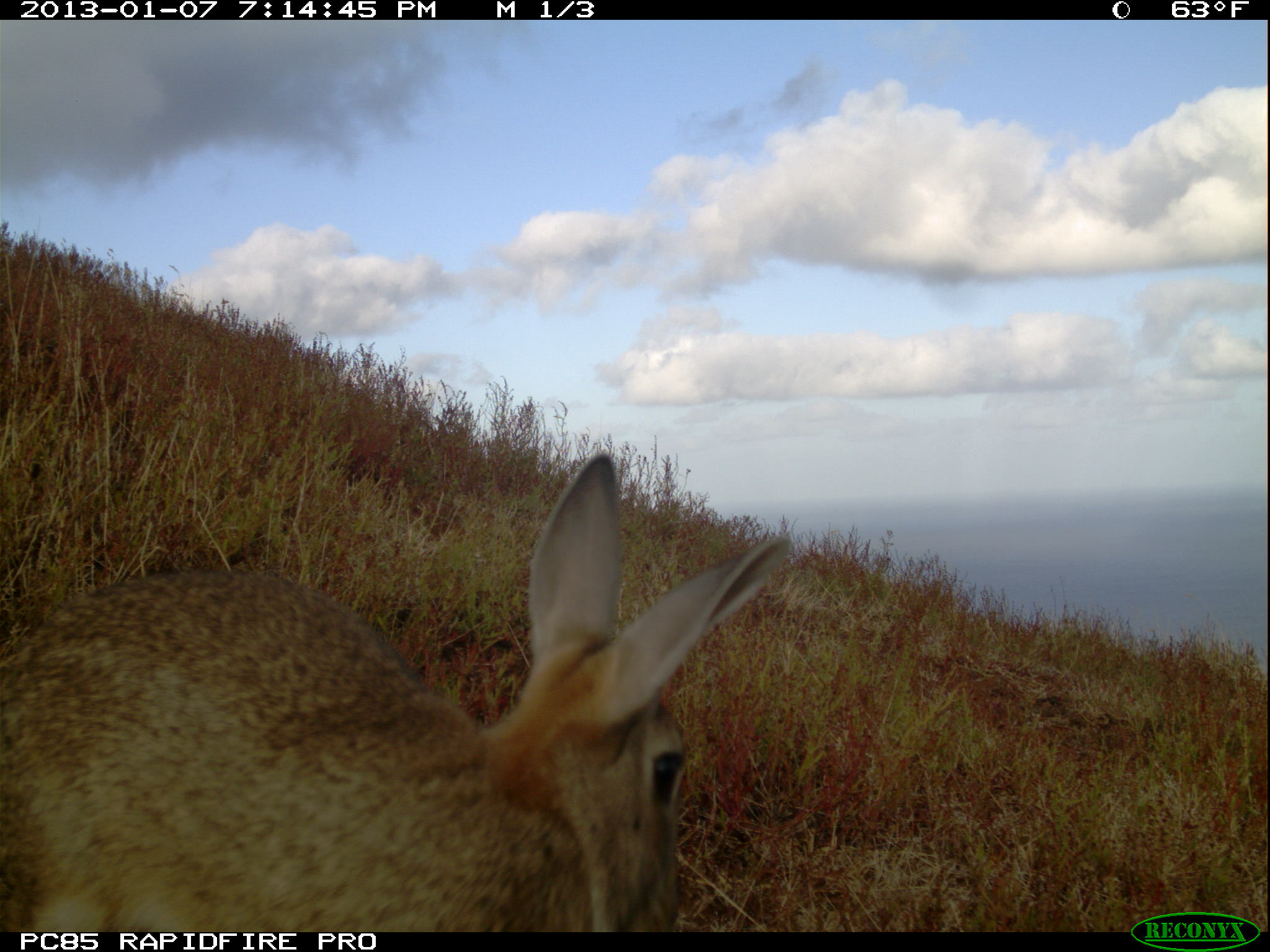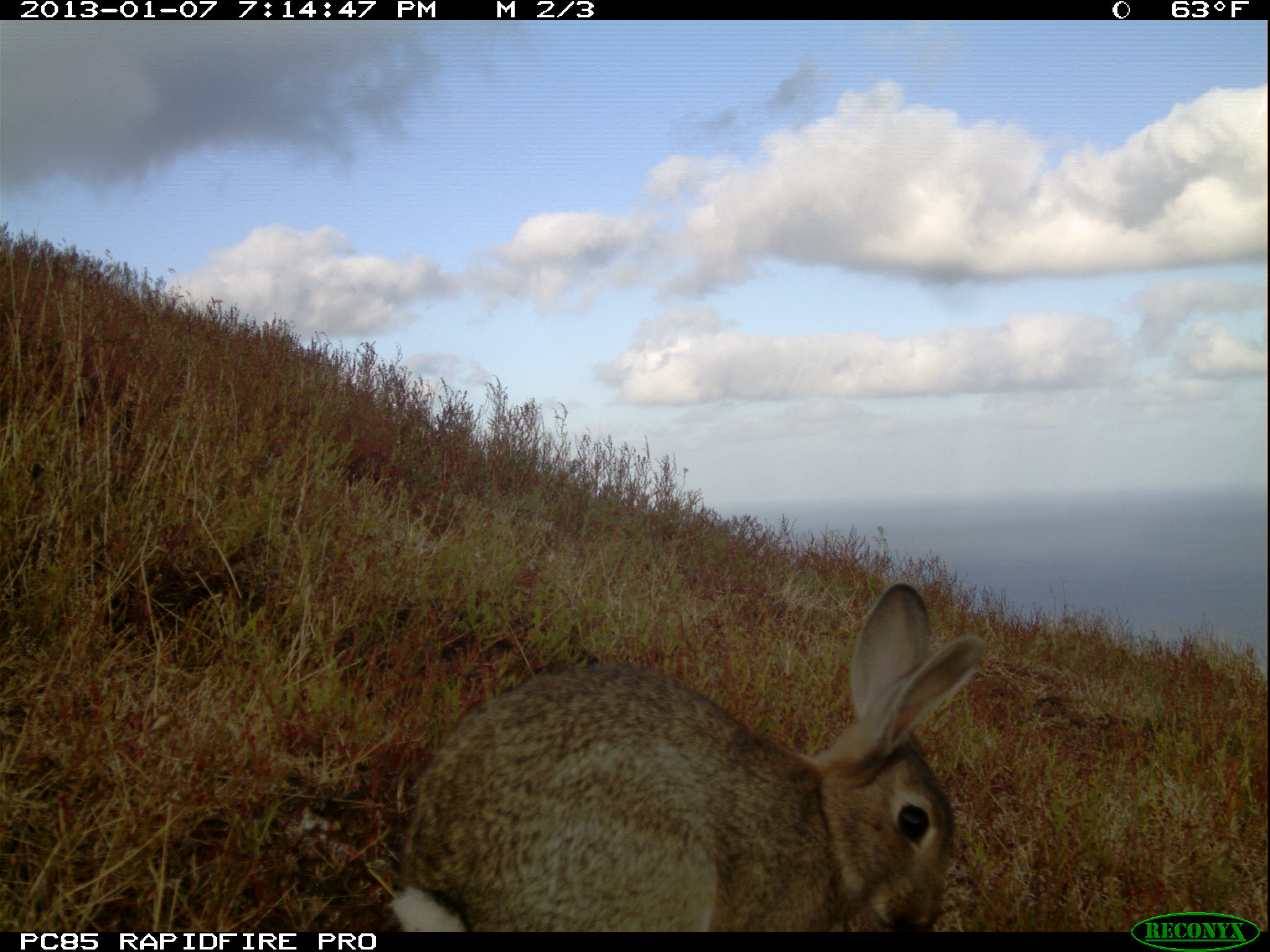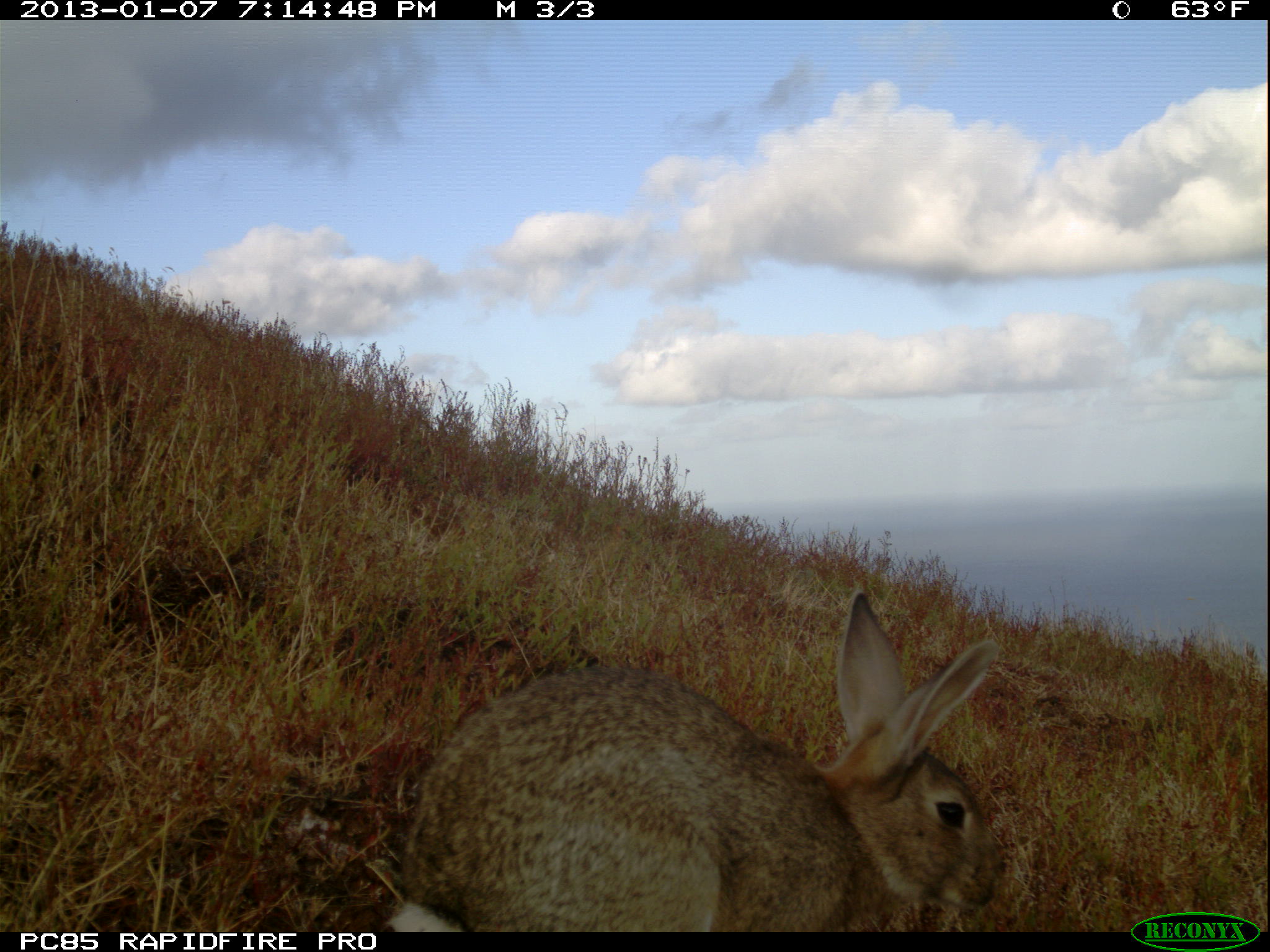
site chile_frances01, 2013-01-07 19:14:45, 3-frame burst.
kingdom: Animalia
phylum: Chordata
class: Mammalia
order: Lagomorpha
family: Leporidae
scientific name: Leporidae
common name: rabbits and hares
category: rabbit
Rabbit (rabbits and hares) (Leporidae).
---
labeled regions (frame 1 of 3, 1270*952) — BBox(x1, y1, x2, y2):
rabbit: BBox(0, 452, 789, 932)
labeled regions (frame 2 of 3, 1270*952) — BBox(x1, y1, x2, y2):
rabbit: BBox(379, 584, 985, 933)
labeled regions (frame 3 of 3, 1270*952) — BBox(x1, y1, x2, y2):
rabbit: BBox(376, 589, 1006, 933)